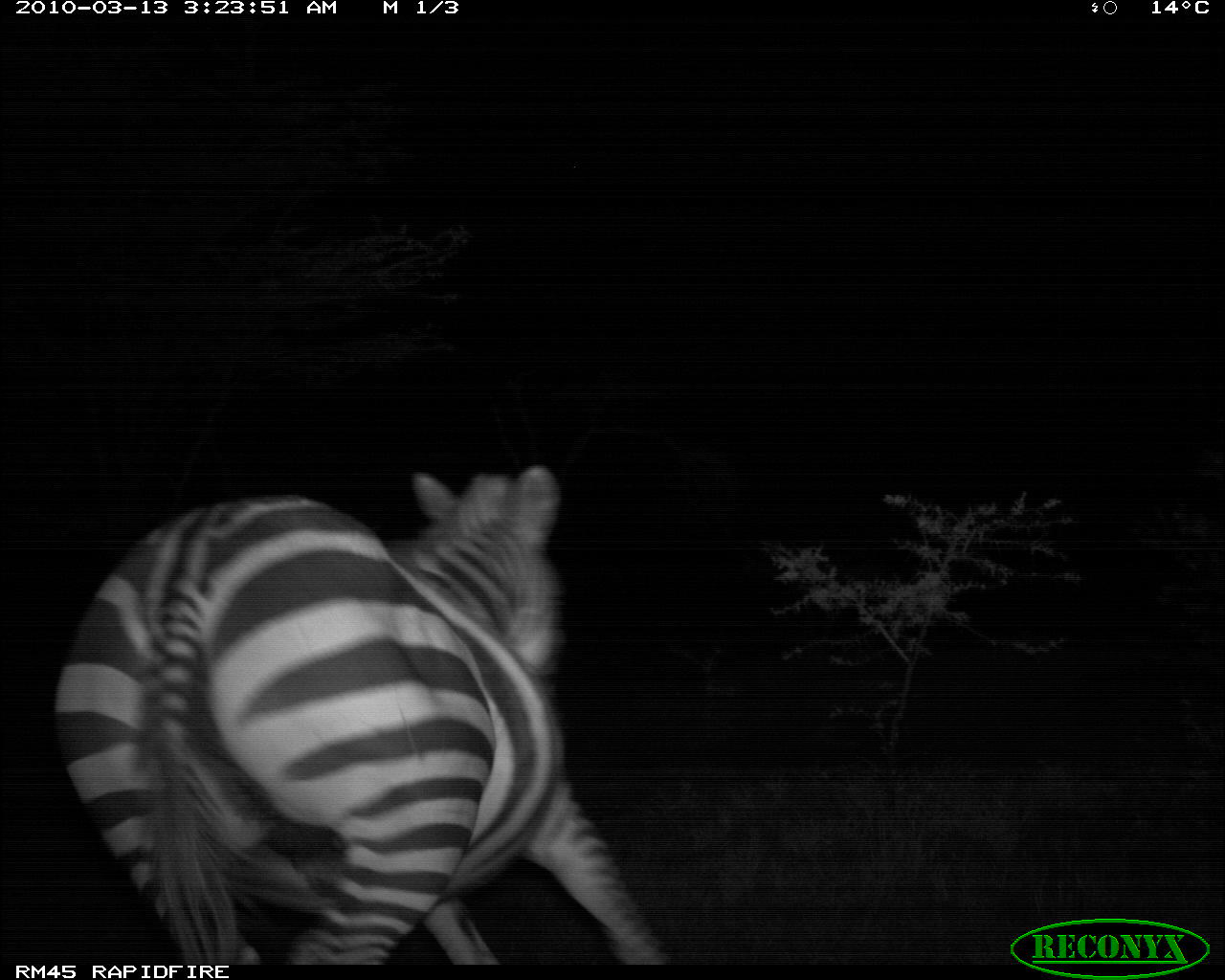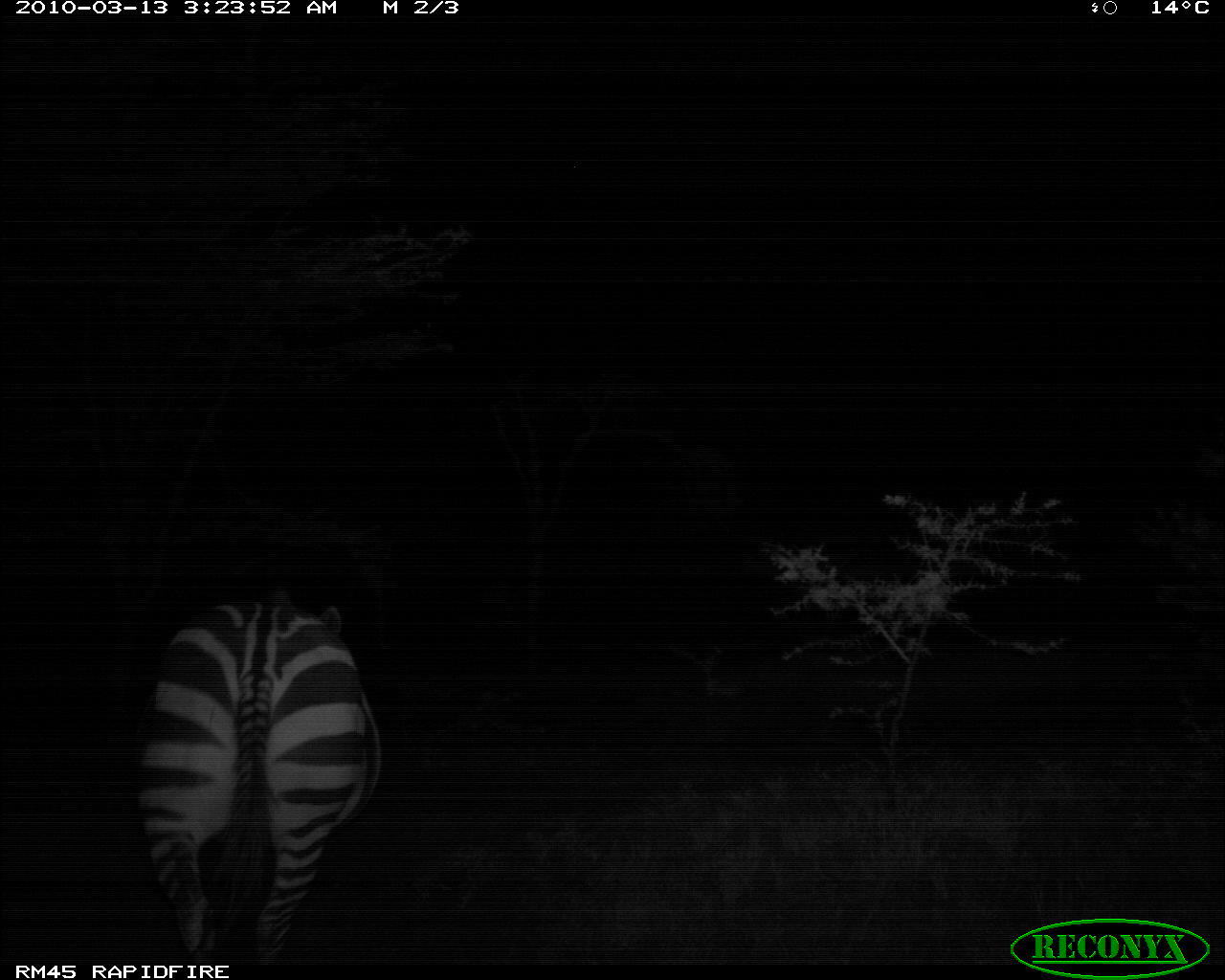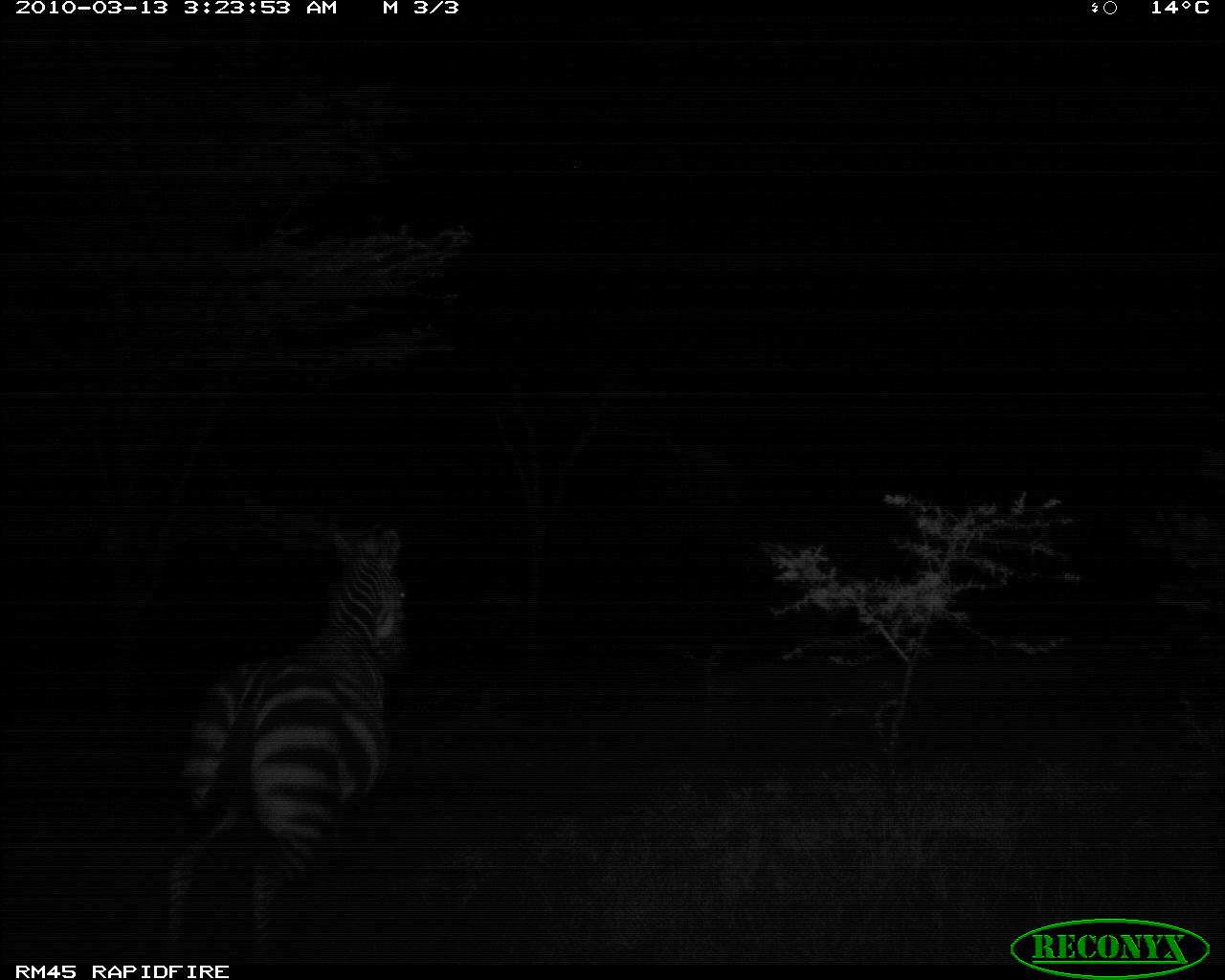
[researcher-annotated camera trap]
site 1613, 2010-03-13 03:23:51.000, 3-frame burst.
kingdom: Animalia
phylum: Chordata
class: Mammalia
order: Perissodactyla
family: Equidae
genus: Equus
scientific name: Equus quagga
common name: plains zebra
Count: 1.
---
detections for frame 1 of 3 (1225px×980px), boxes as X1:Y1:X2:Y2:
equus quagga: 50:459:679:963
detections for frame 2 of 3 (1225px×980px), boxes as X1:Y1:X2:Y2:
equus quagga: 128:583:384:960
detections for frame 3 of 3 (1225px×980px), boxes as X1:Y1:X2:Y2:
equus quagga: 149:519:415:963